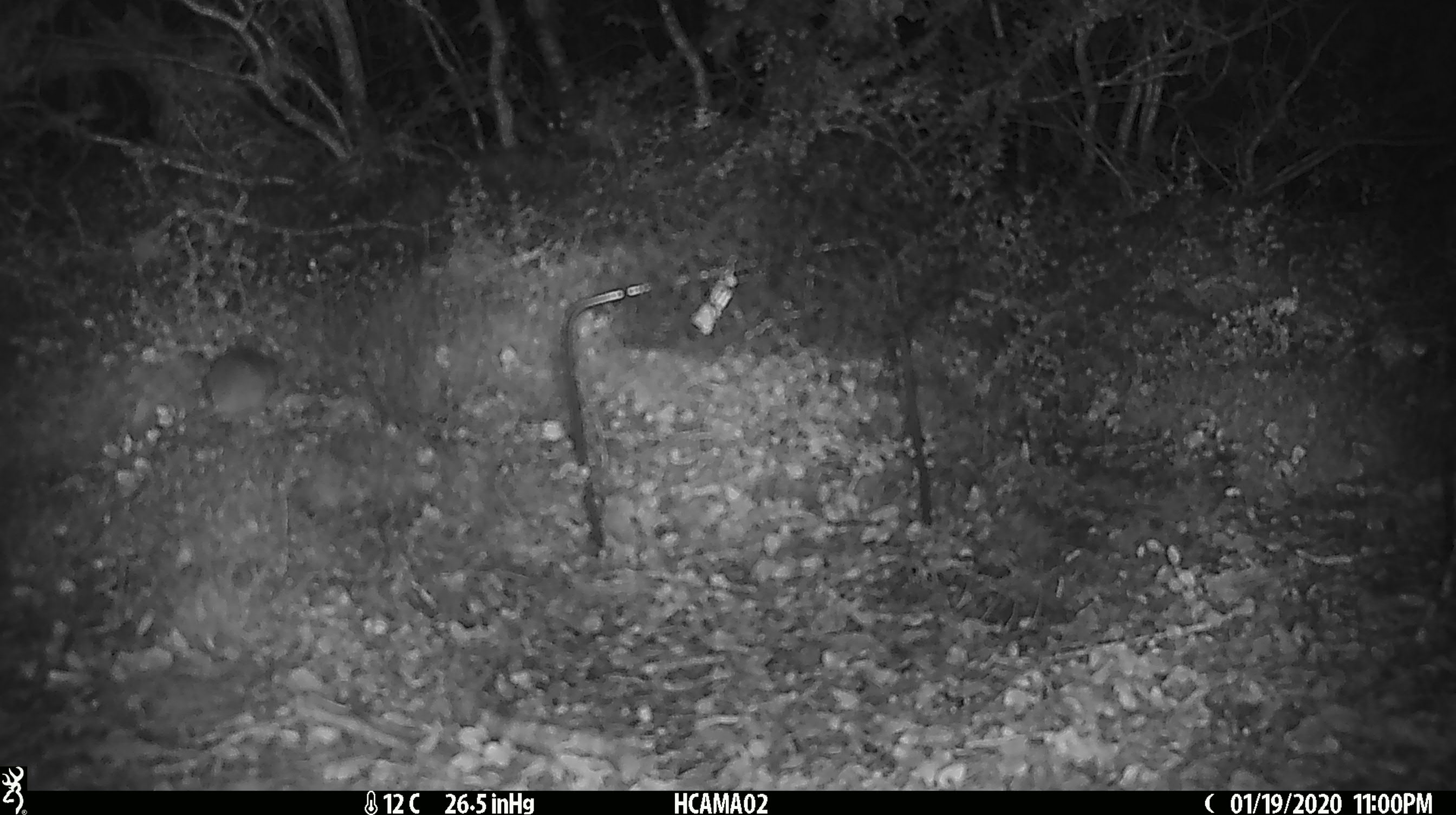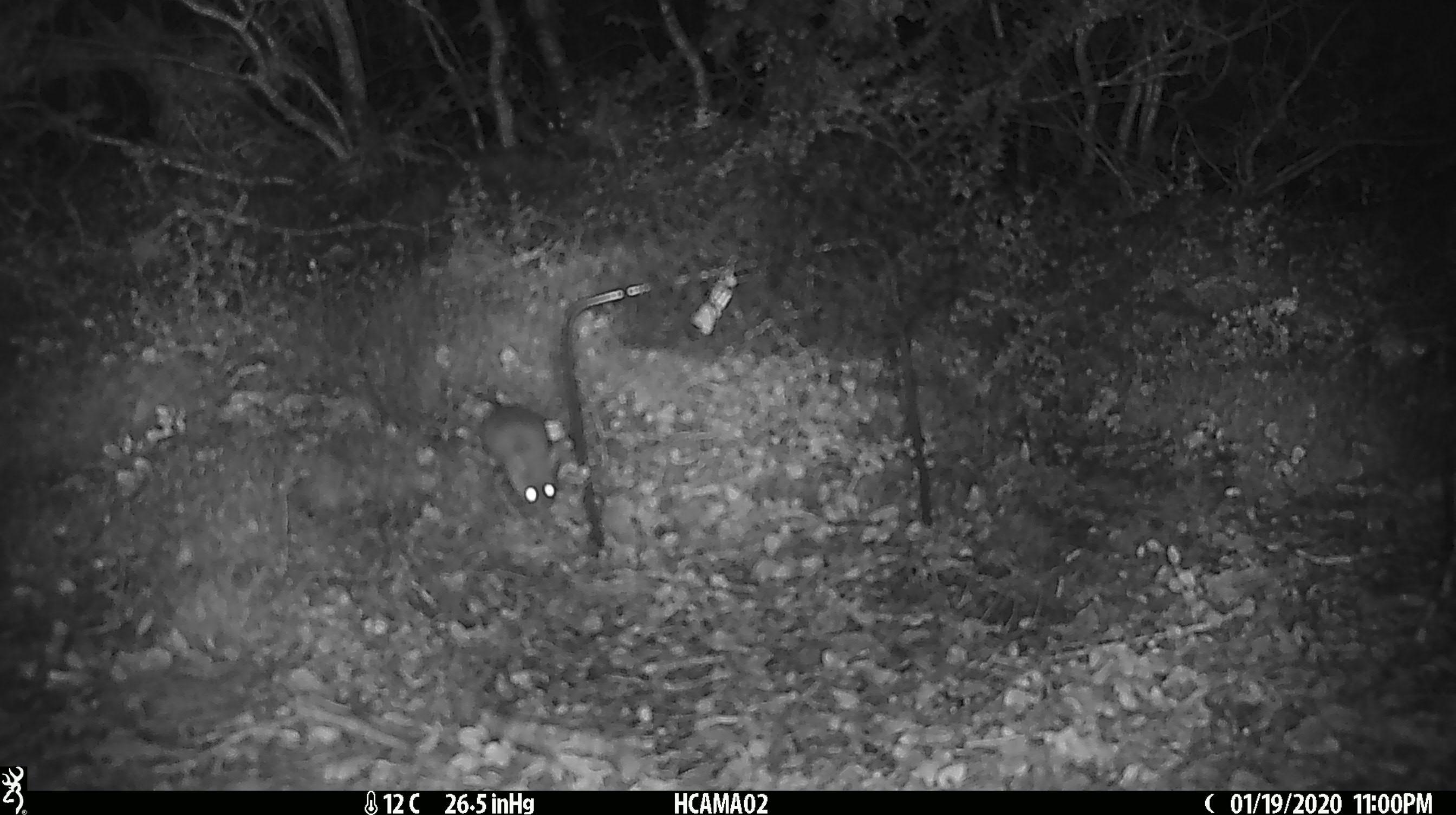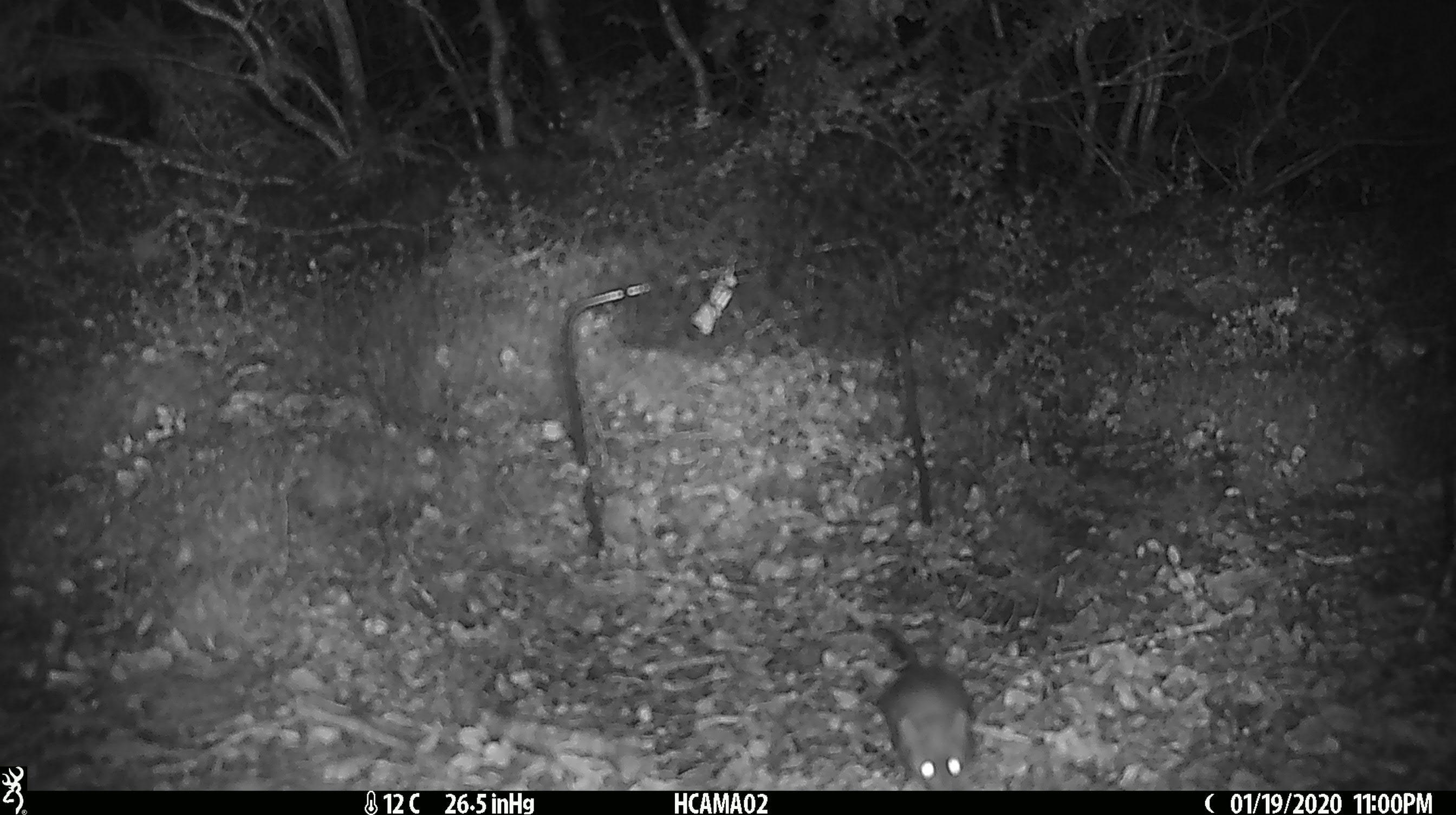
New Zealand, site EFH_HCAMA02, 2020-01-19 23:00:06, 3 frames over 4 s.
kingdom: Animalia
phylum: Chordata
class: Mammalia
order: Rodentia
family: Muridae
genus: Mus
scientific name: Mus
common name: mouse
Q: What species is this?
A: Mouse (Mus).